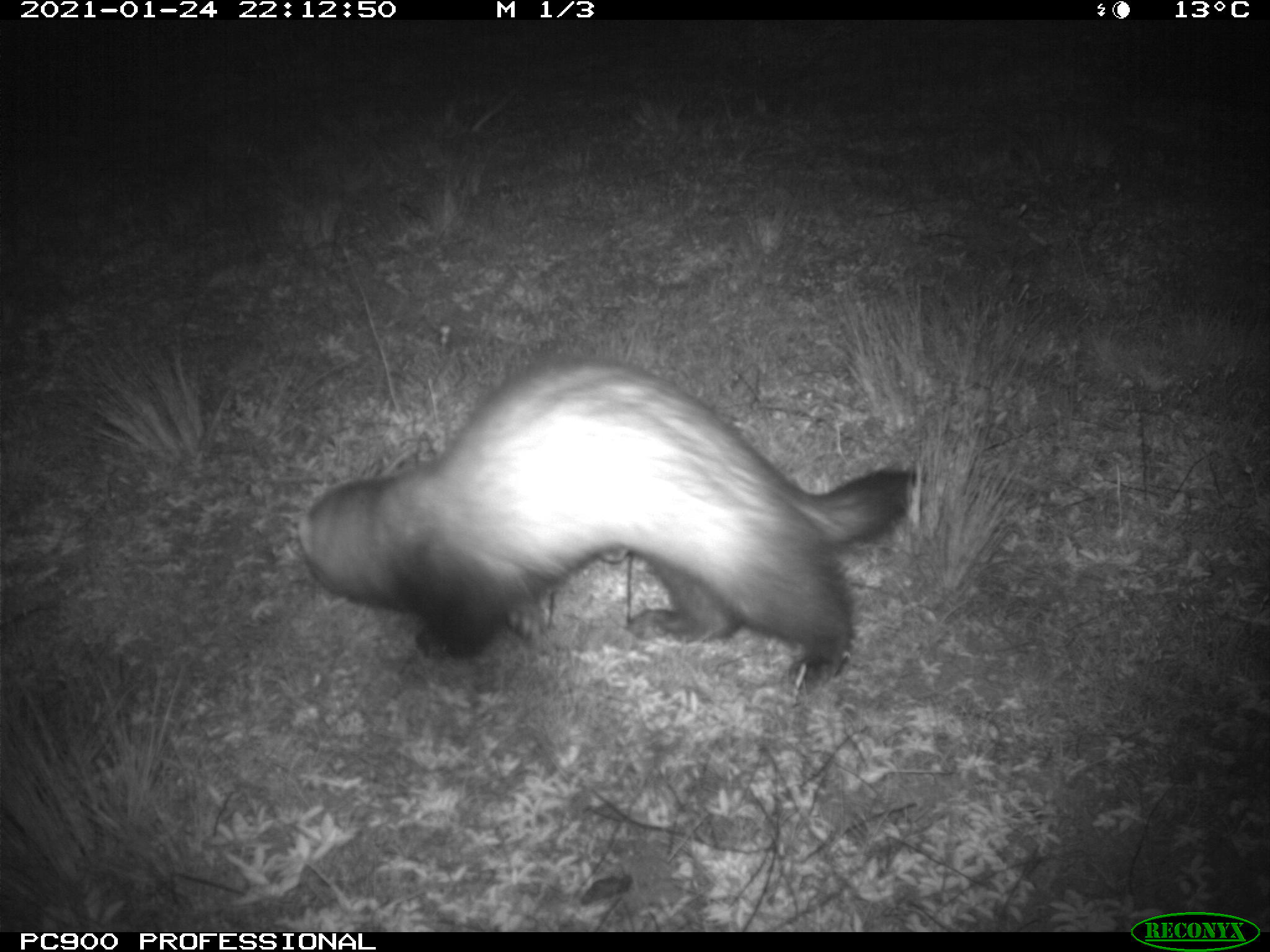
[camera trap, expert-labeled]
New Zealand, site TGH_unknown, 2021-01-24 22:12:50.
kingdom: Animalia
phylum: Chordata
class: Mammalia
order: Carnivora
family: Mustelidae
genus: Mustela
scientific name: Mustela furo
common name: ferret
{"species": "ferret (Mustela furo)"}